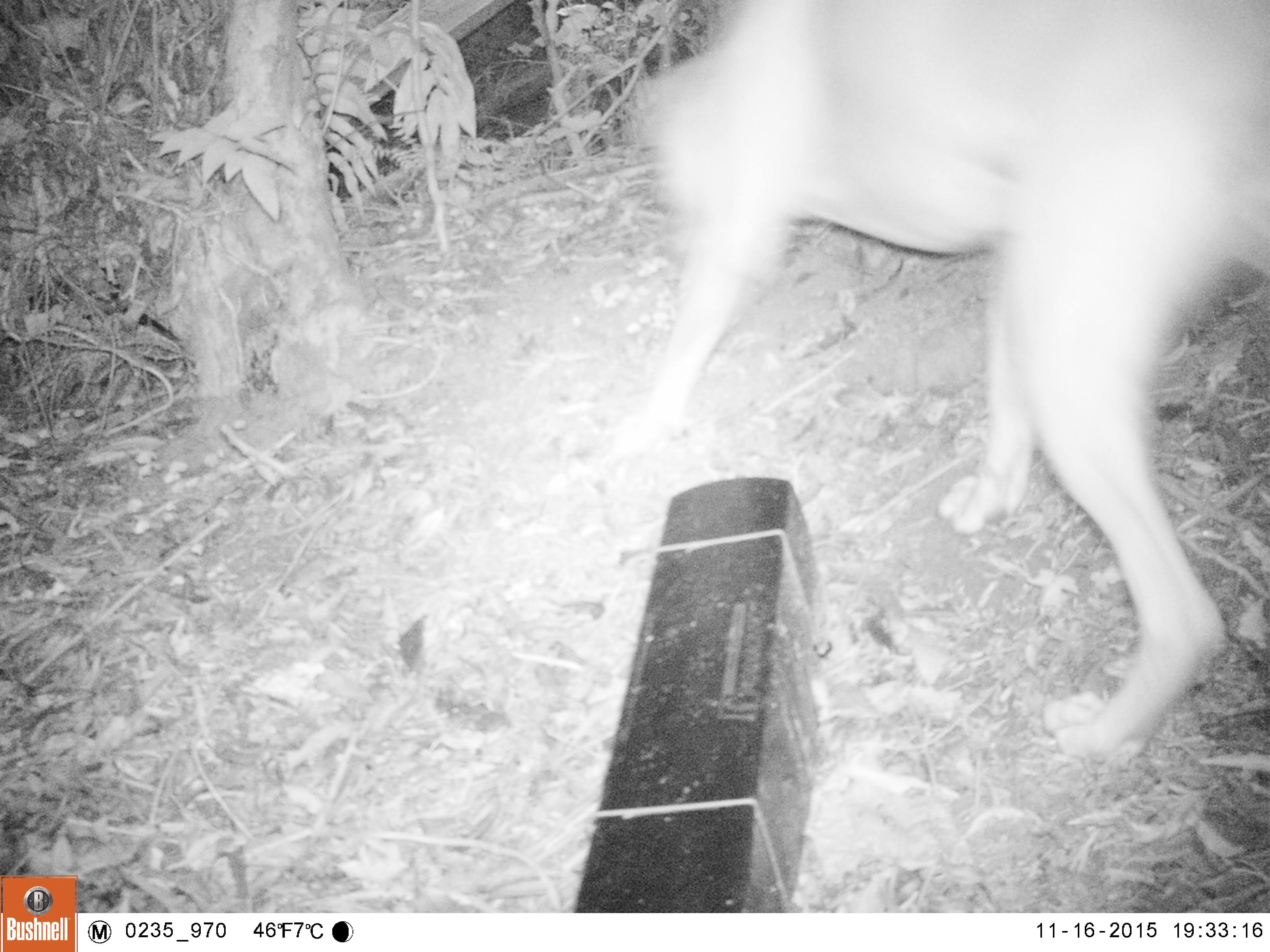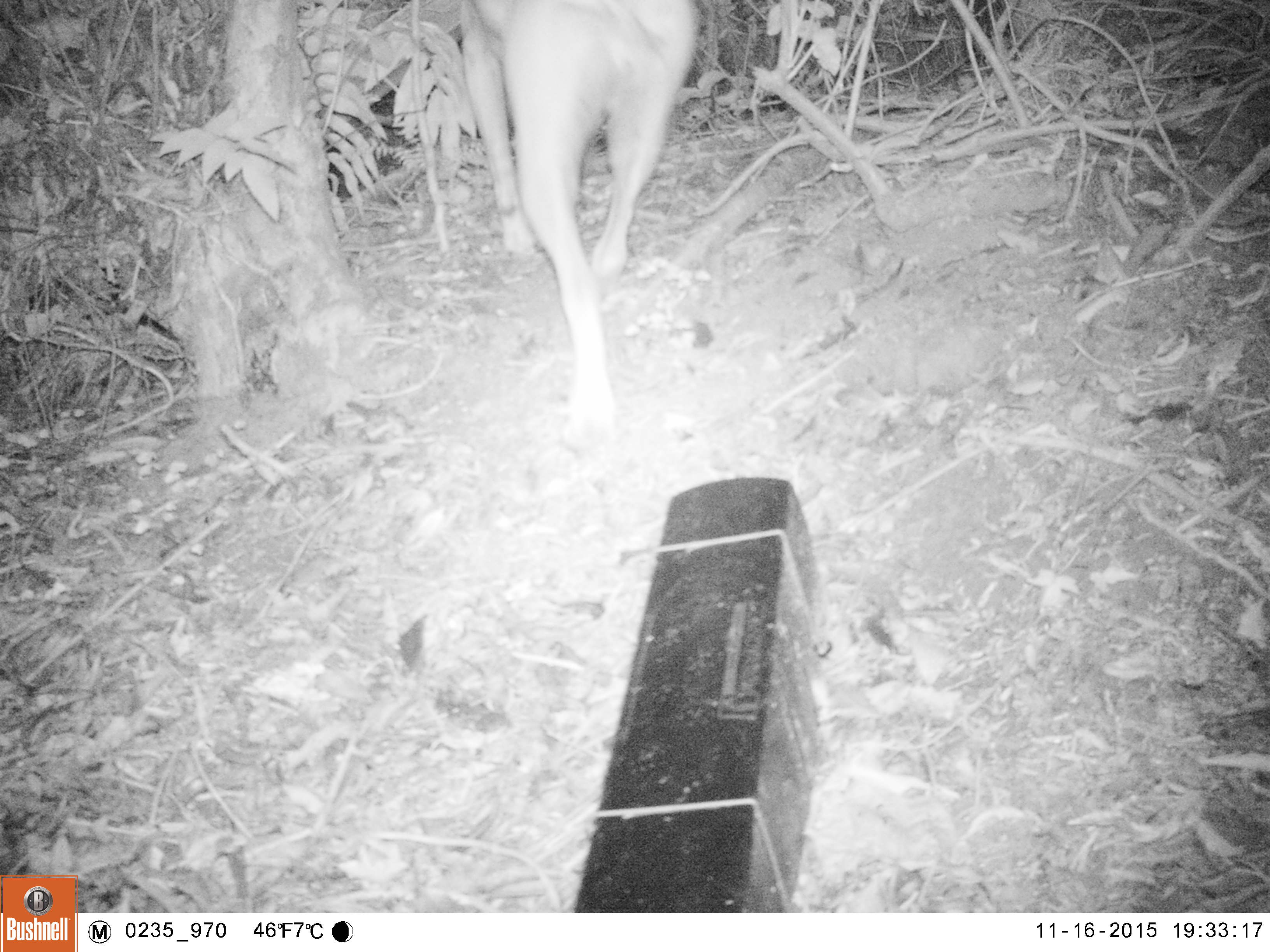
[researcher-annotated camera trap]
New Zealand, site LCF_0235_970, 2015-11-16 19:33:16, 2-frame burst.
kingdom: Animalia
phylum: Chordata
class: Mammalia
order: Carnivora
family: Canidae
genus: Canis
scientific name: Canis familiaris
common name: domestic dog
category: dog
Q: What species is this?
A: Dog (domestic dog) (Canis familiaris).